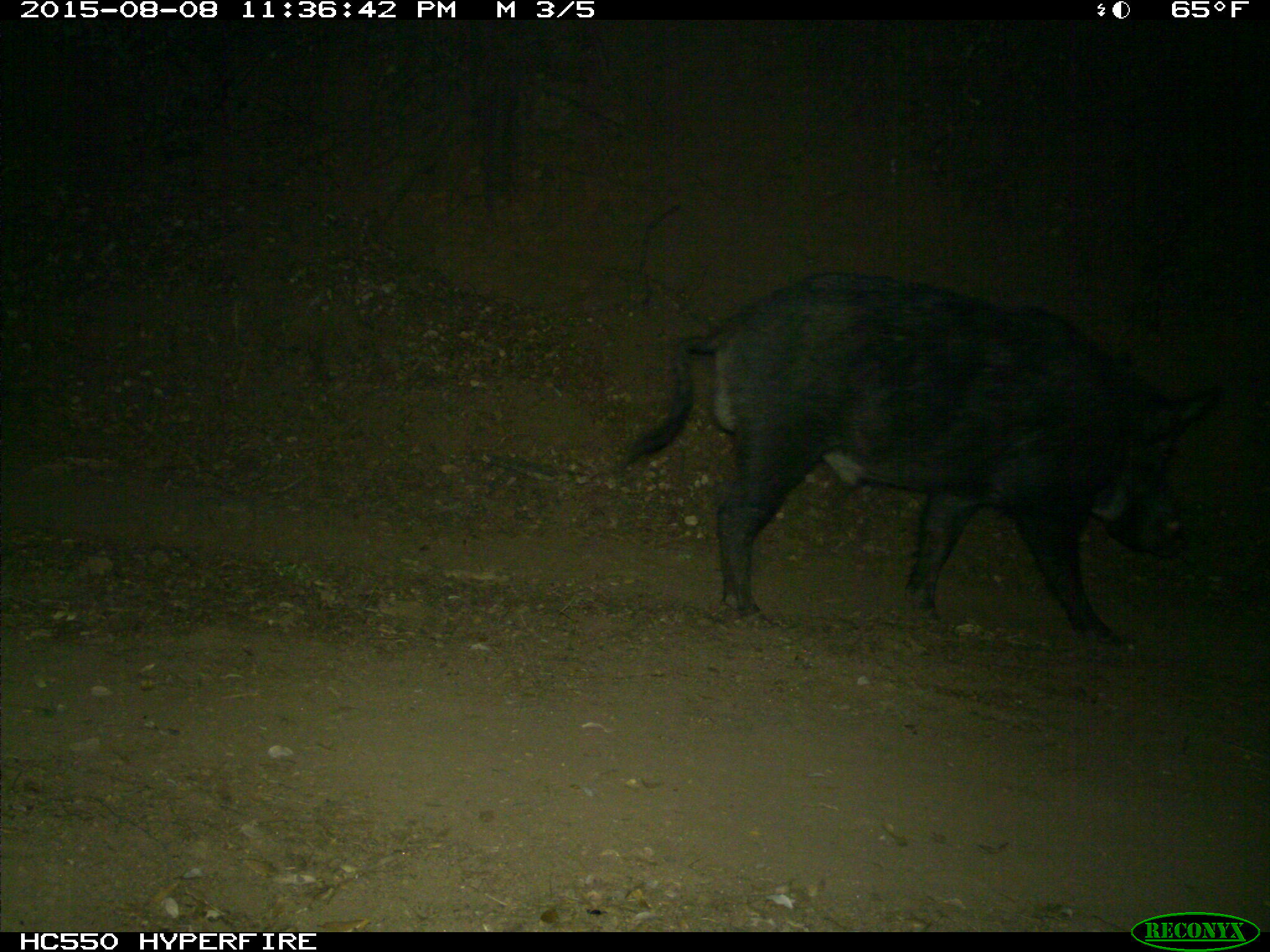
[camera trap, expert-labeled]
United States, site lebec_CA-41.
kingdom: Animalia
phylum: Chordata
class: Mammalia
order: Artiodactyla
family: Suidae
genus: Sus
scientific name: Sus scrofa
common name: wild boar